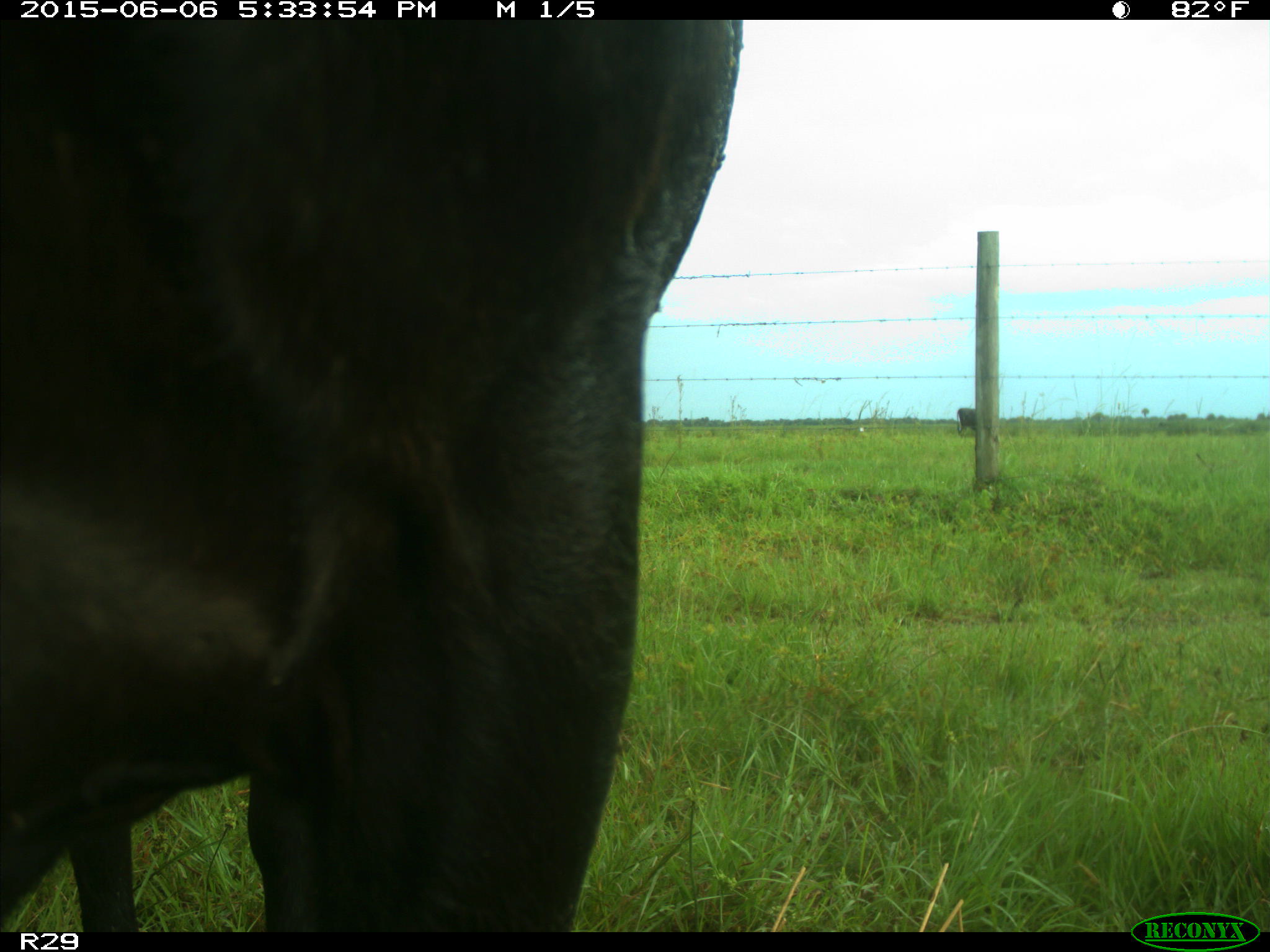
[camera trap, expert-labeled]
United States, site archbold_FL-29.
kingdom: Animalia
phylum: Chordata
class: Mammalia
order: Artiodactyla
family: Bovidae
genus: Bos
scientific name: Bos taurus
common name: domestic cow